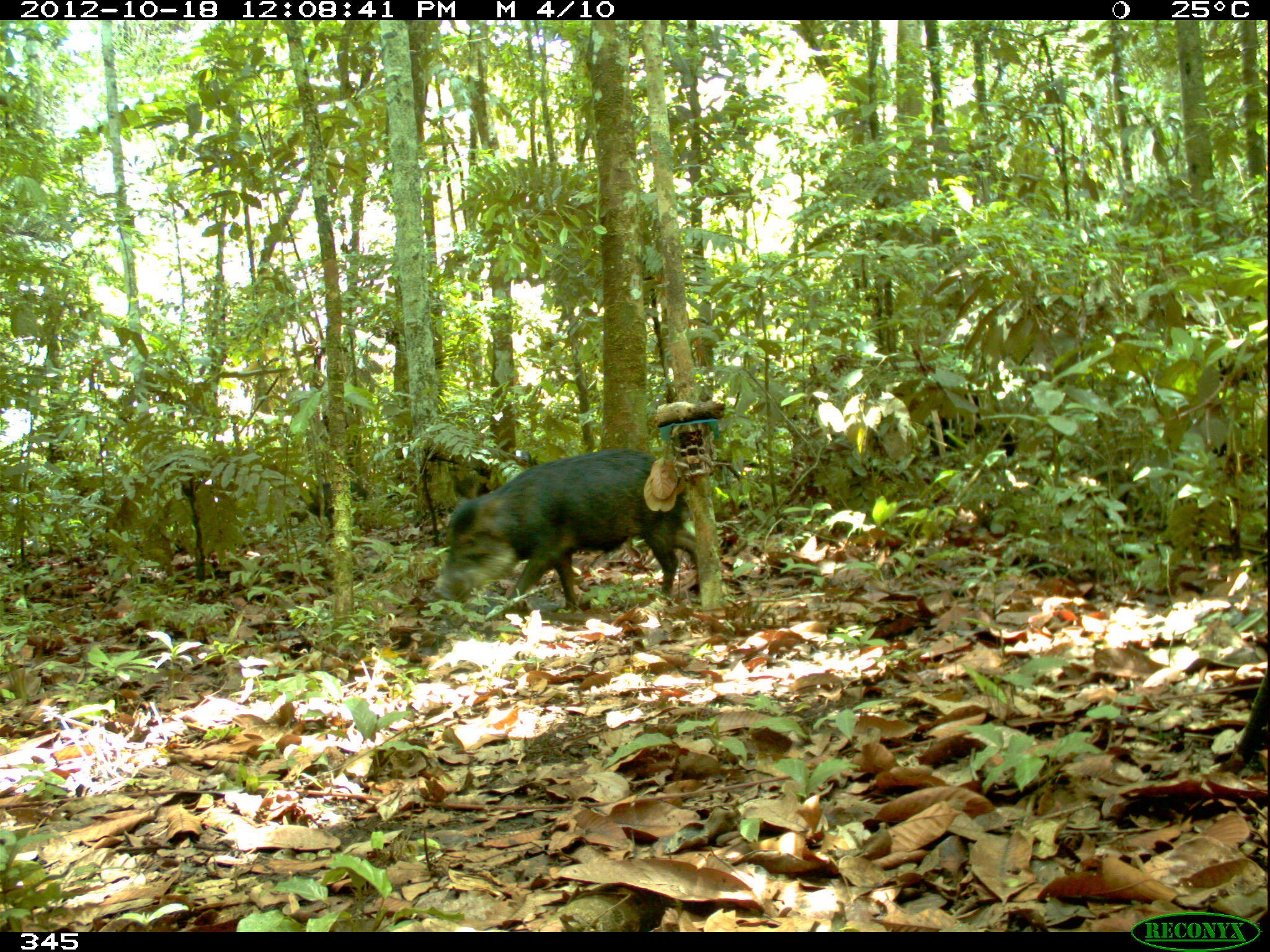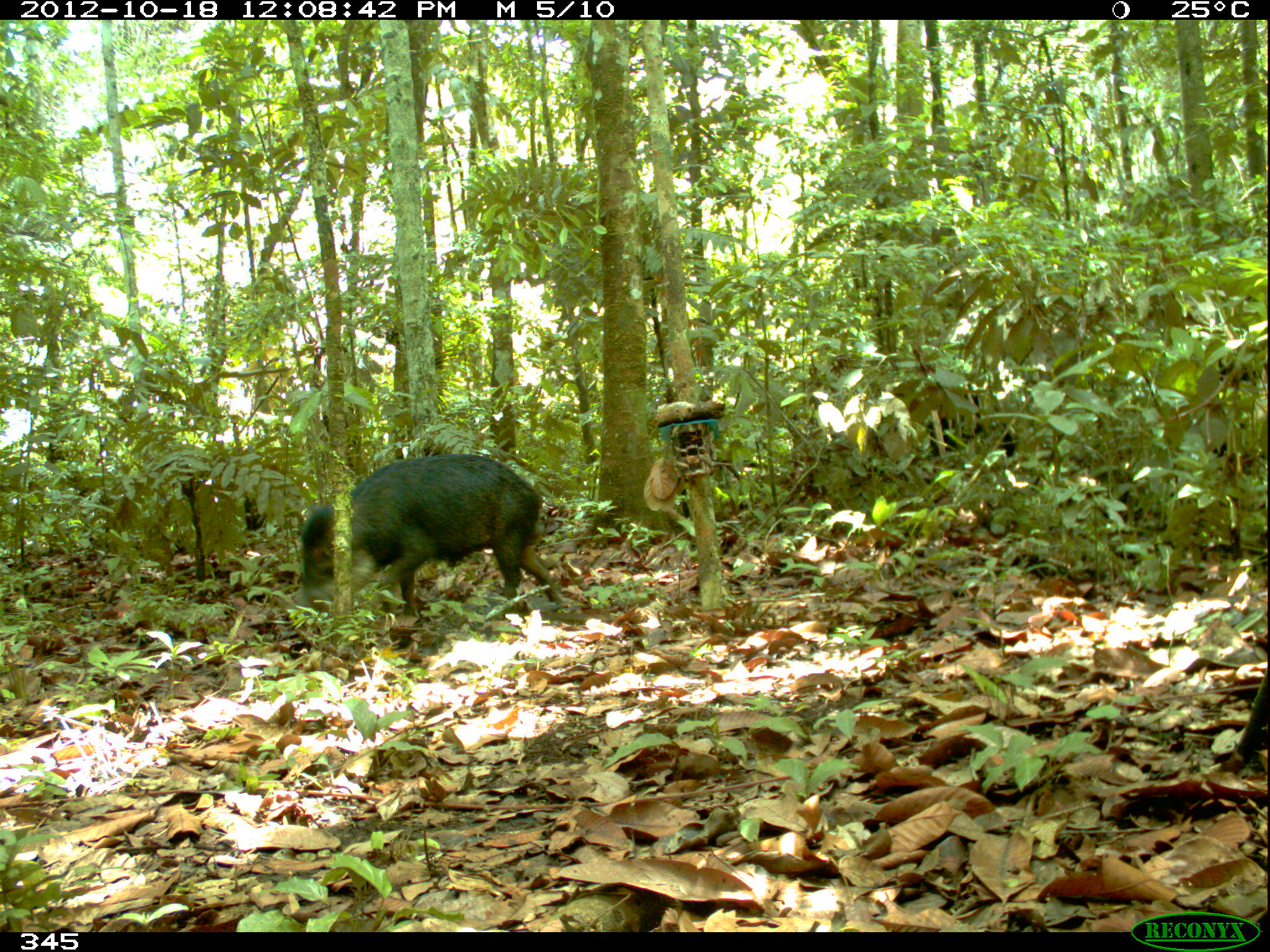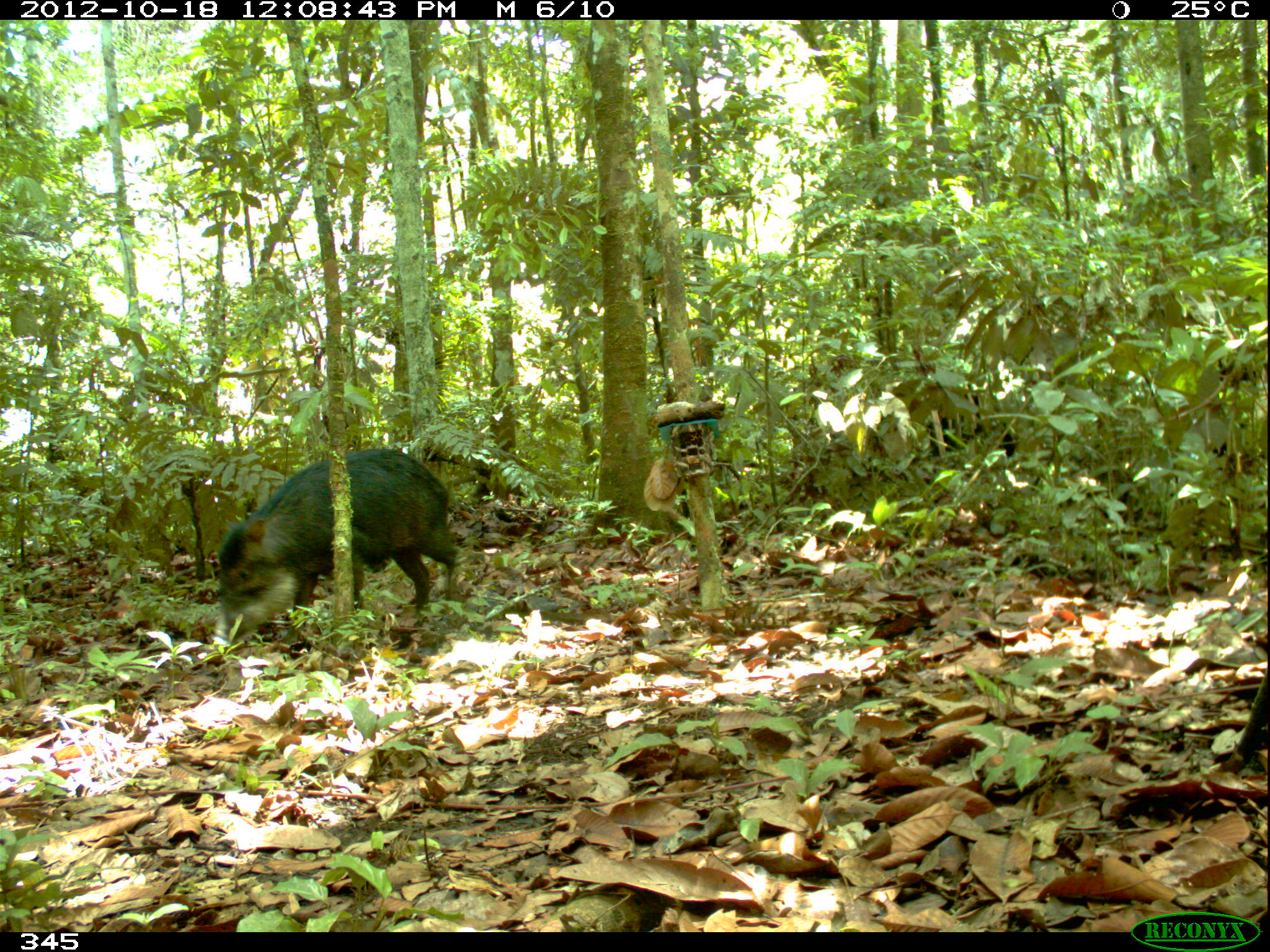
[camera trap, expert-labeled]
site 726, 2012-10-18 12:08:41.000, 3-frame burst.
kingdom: Animalia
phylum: Chordata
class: Mammalia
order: Artiodactyla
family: Tayassuidae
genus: Tayassu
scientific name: Tayassu pecari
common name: white-lipped peccary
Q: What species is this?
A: Tayassu pecari (white-lipped peccary).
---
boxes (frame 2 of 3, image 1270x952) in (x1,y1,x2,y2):
tayassu pecari: (297,453,565,619)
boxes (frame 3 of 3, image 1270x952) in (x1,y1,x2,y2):
tayassu pecari: (215,448,457,647)